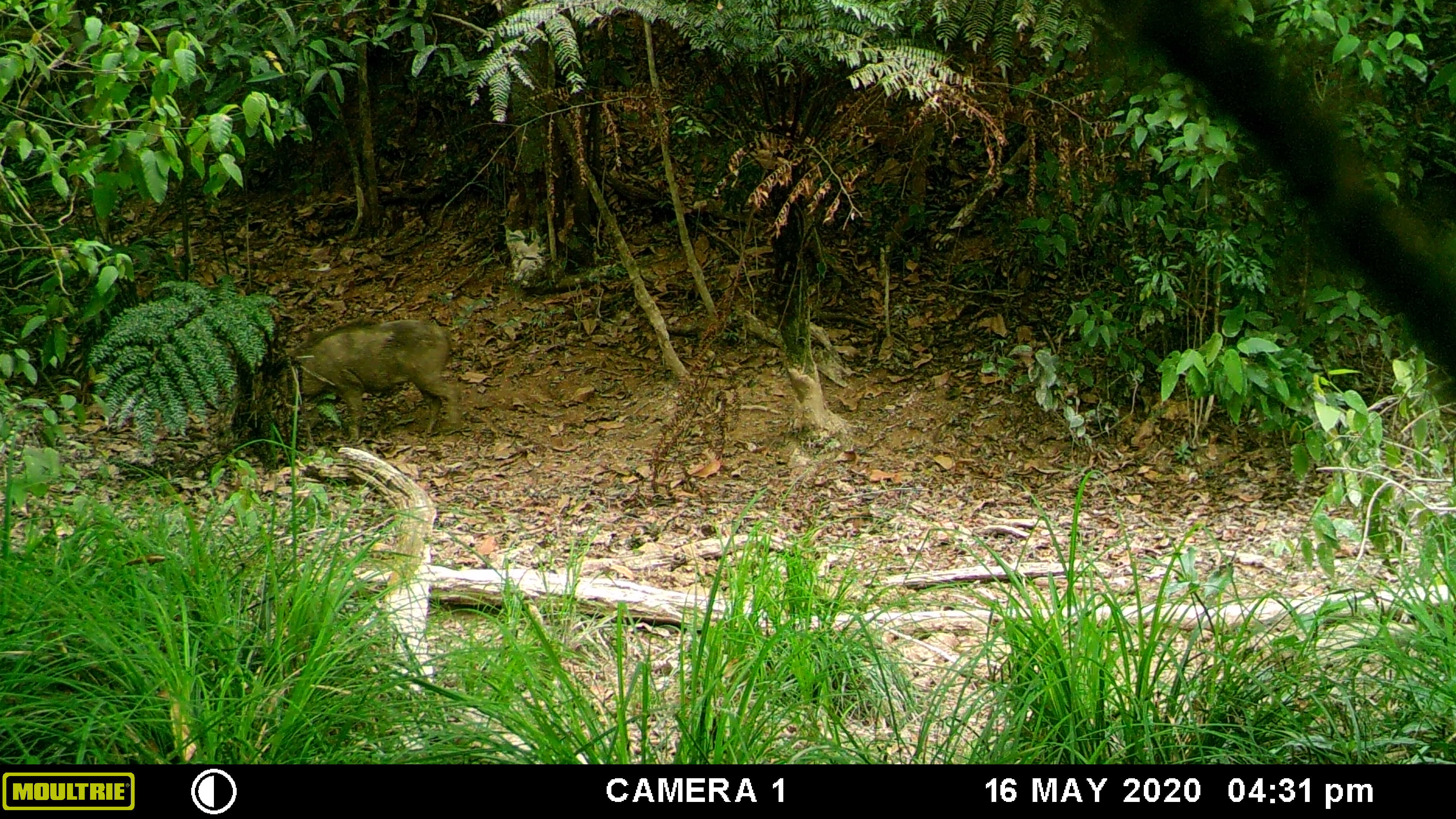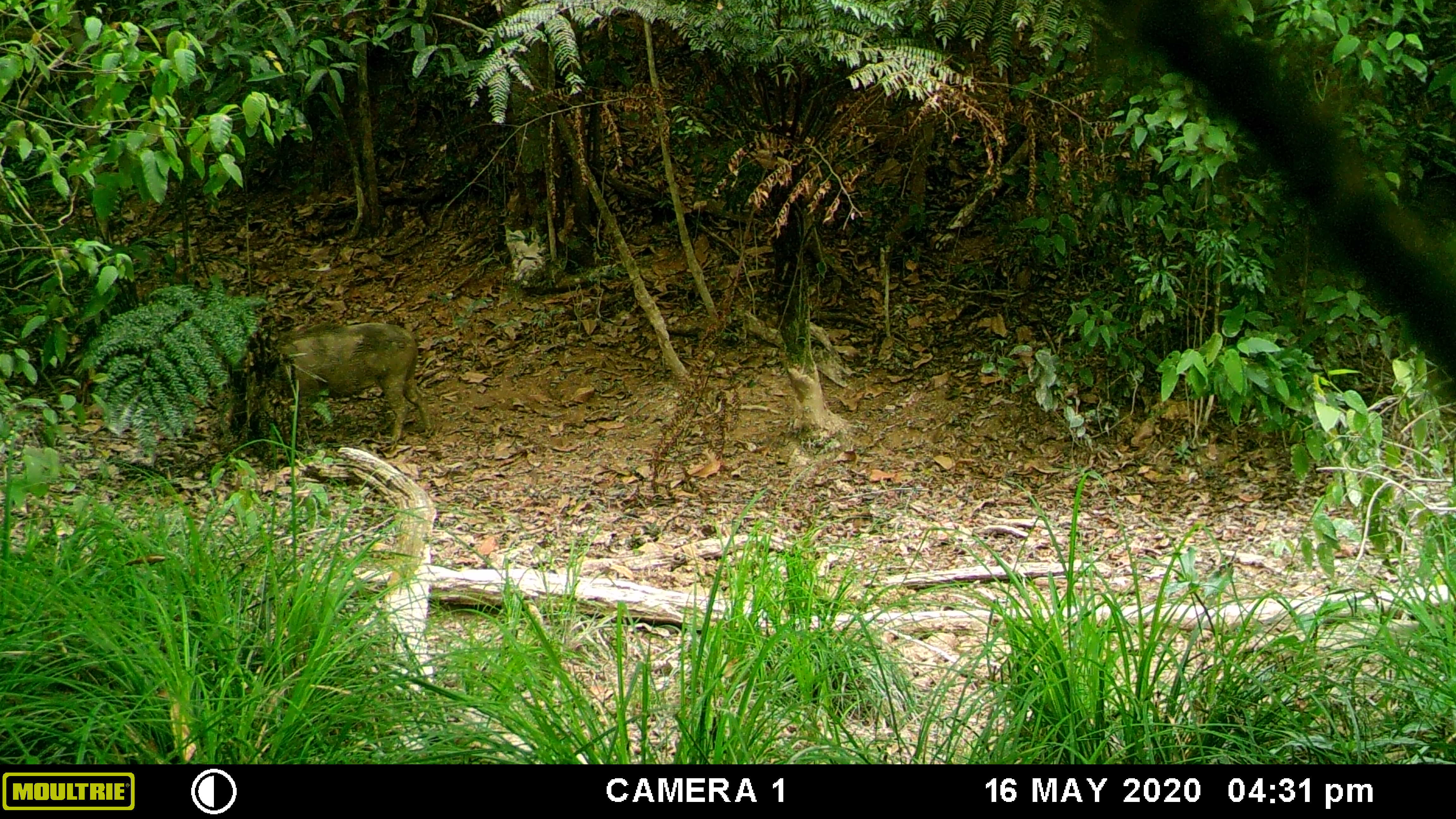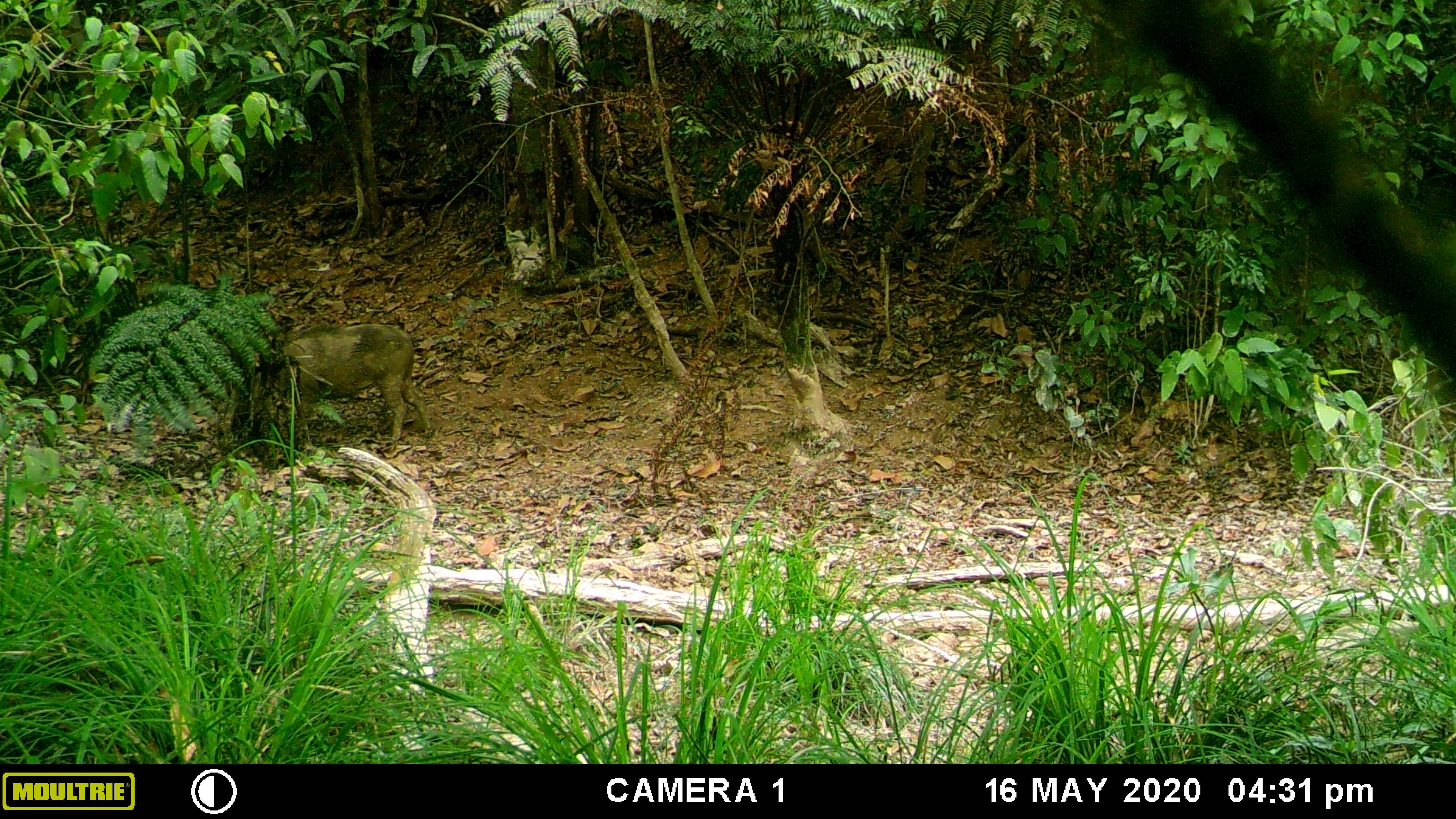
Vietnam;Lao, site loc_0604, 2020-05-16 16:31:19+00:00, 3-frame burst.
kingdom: Animalia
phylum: Chordata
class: Mammalia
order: Artiodactyla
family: Suidae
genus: Sus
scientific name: Sus scrofa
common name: eurasian wild pig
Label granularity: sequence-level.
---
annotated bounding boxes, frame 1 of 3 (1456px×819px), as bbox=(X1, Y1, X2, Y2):
eurasian wild pig: bbox=(260, 318, 459, 445)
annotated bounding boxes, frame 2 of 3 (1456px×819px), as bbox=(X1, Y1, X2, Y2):
eurasian wild pig: bbox=(260, 318, 435, 445)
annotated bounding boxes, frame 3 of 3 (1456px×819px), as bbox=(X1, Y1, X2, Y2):
eurasian wild pig: bbox=(260, 319, 433, 448)